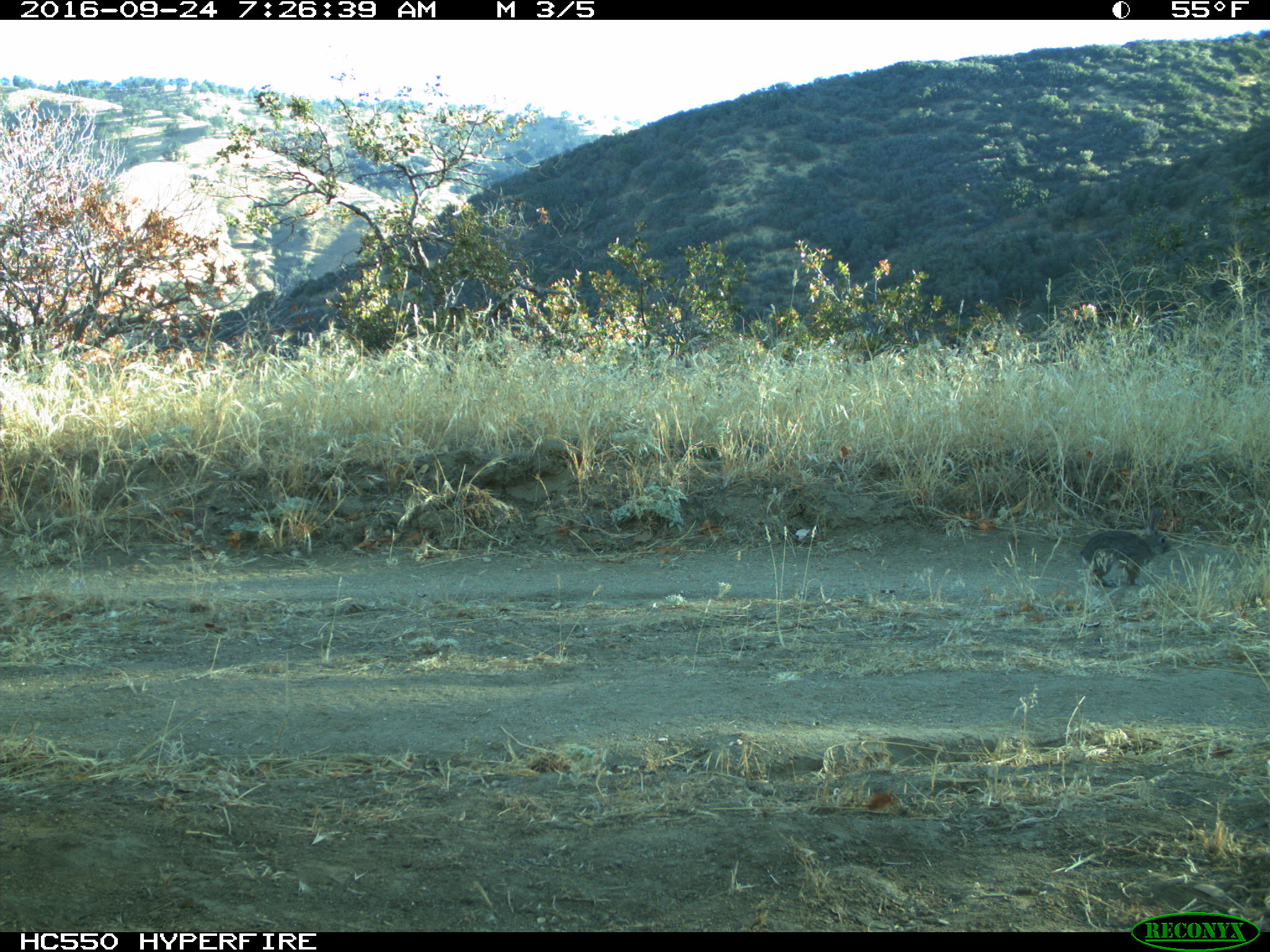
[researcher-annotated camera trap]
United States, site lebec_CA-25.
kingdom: Animalia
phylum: Chordata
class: Mammalia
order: Lagomorpha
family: Leporidae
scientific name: Leporidae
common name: rabbits and hares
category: unidentified rabbit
Unidentified rabbit (rabbits and hares) (Leporidae).